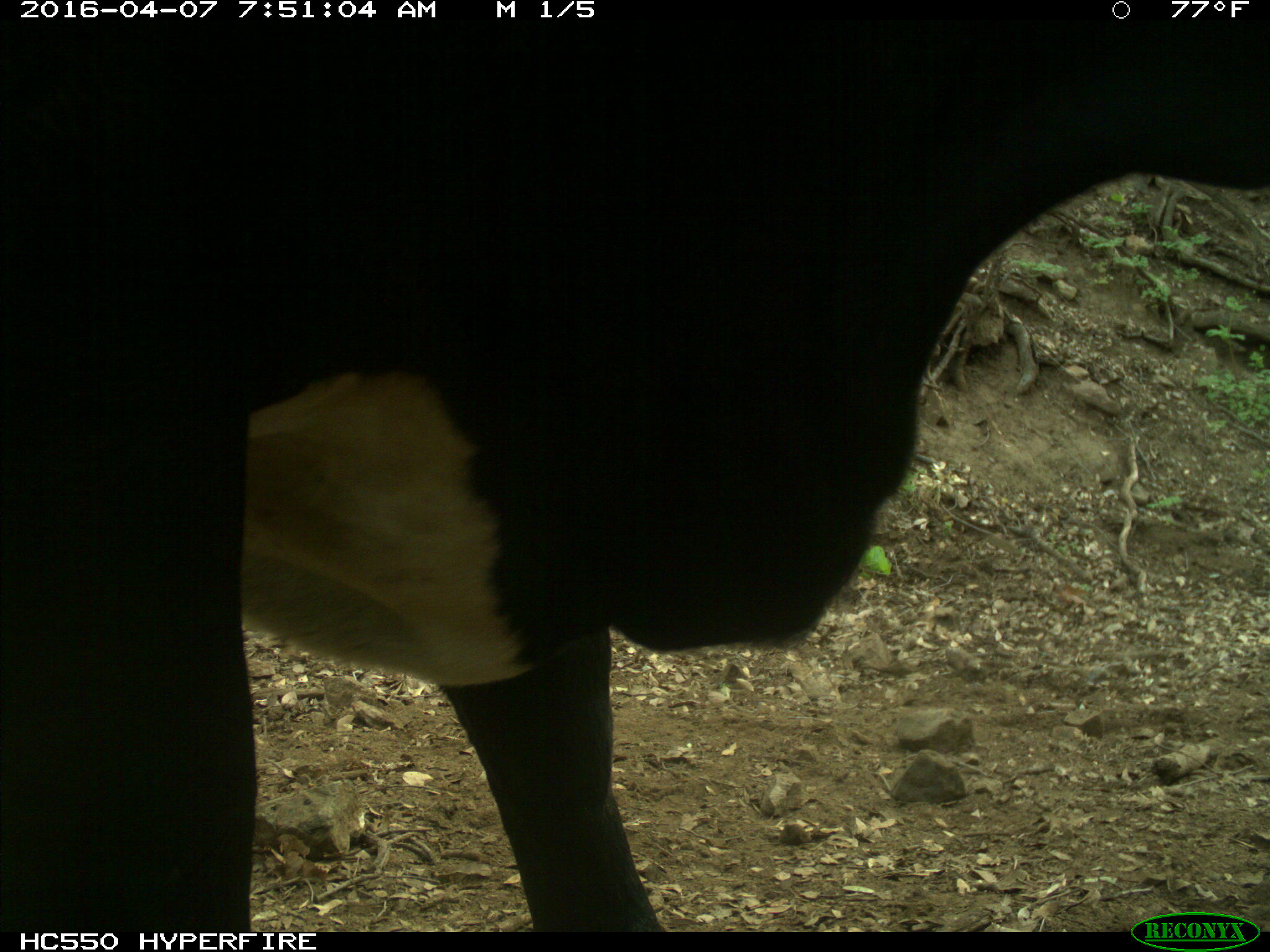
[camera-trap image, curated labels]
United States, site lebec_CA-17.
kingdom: Animalia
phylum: Chordata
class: Mammalia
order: Artiodactyla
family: Bovidae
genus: Bos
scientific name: Bos taurus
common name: domestic cow